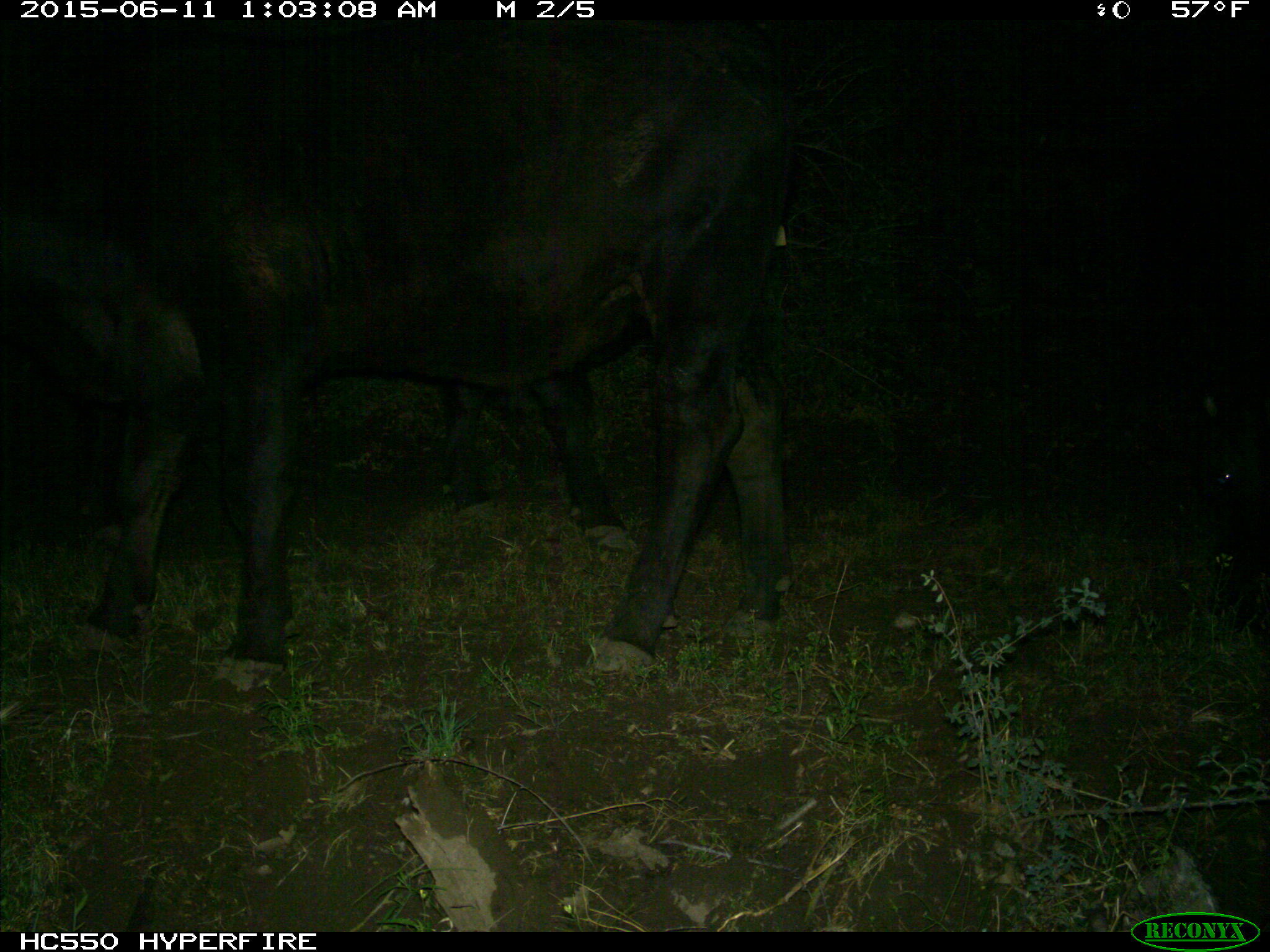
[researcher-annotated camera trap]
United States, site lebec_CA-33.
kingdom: Animalia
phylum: Chordata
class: Mammalia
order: Artiodactyla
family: Bovidae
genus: Bos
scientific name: Bos taurus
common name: domestic cow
Bos taurus (domestic cow).